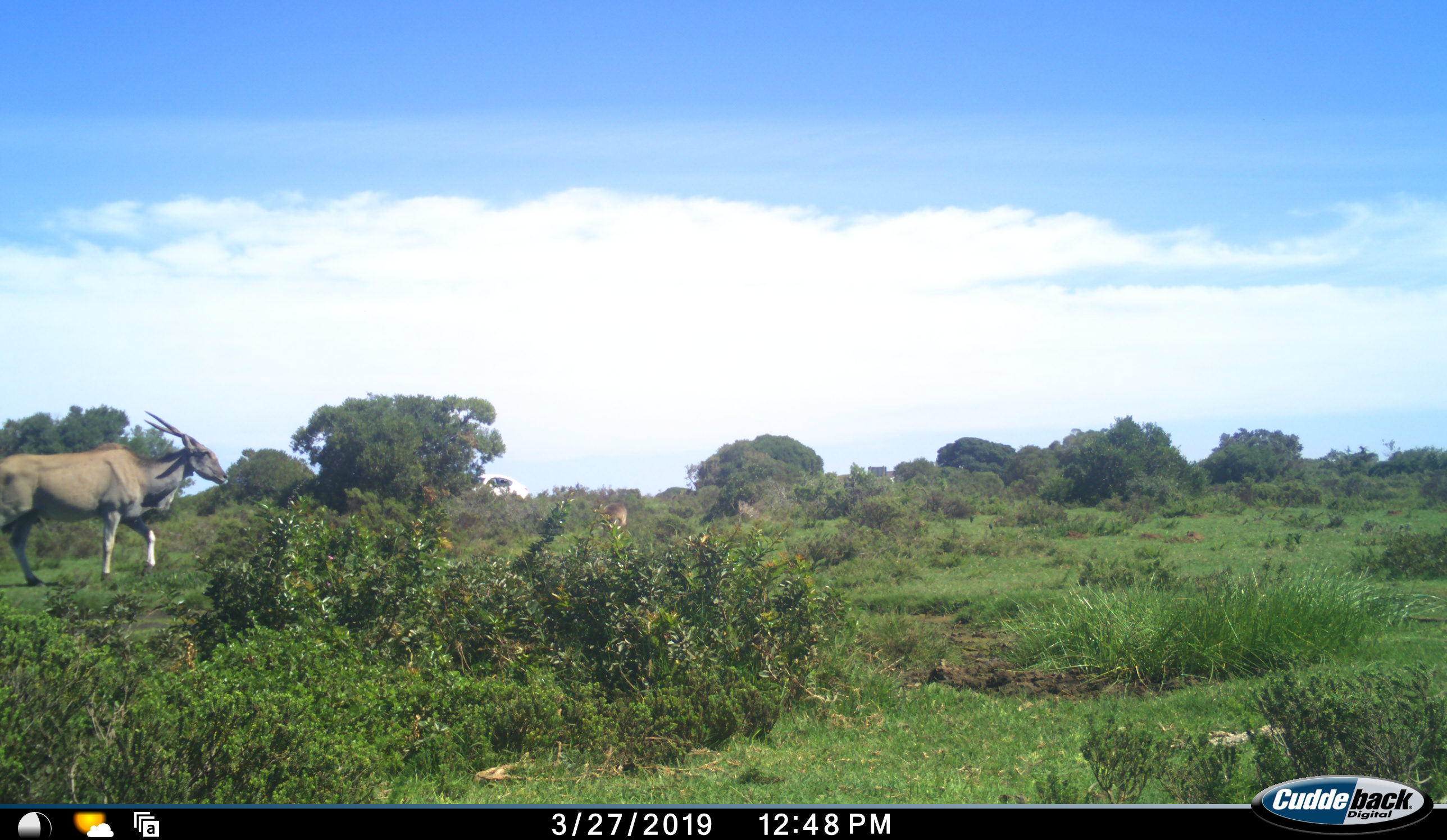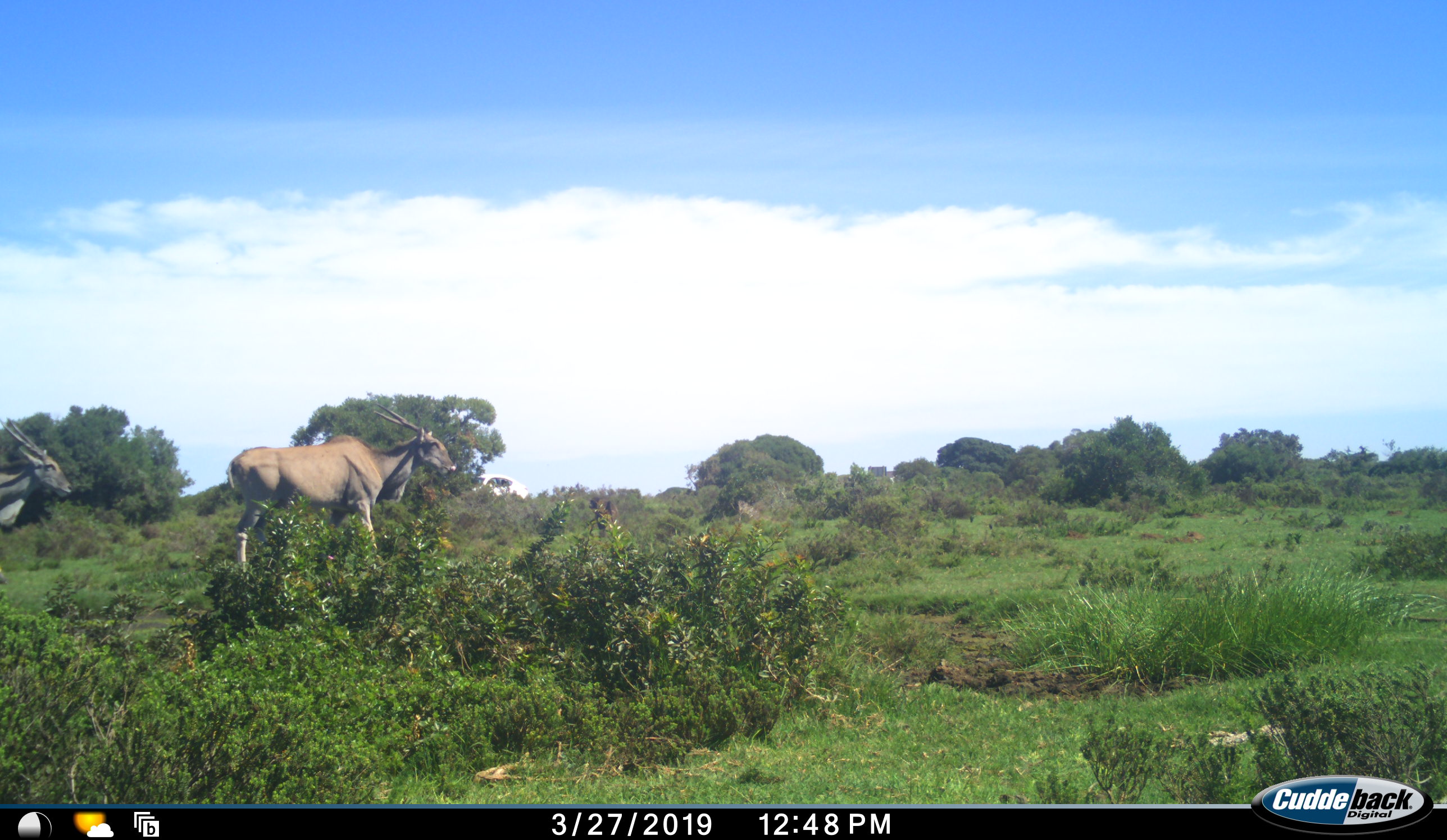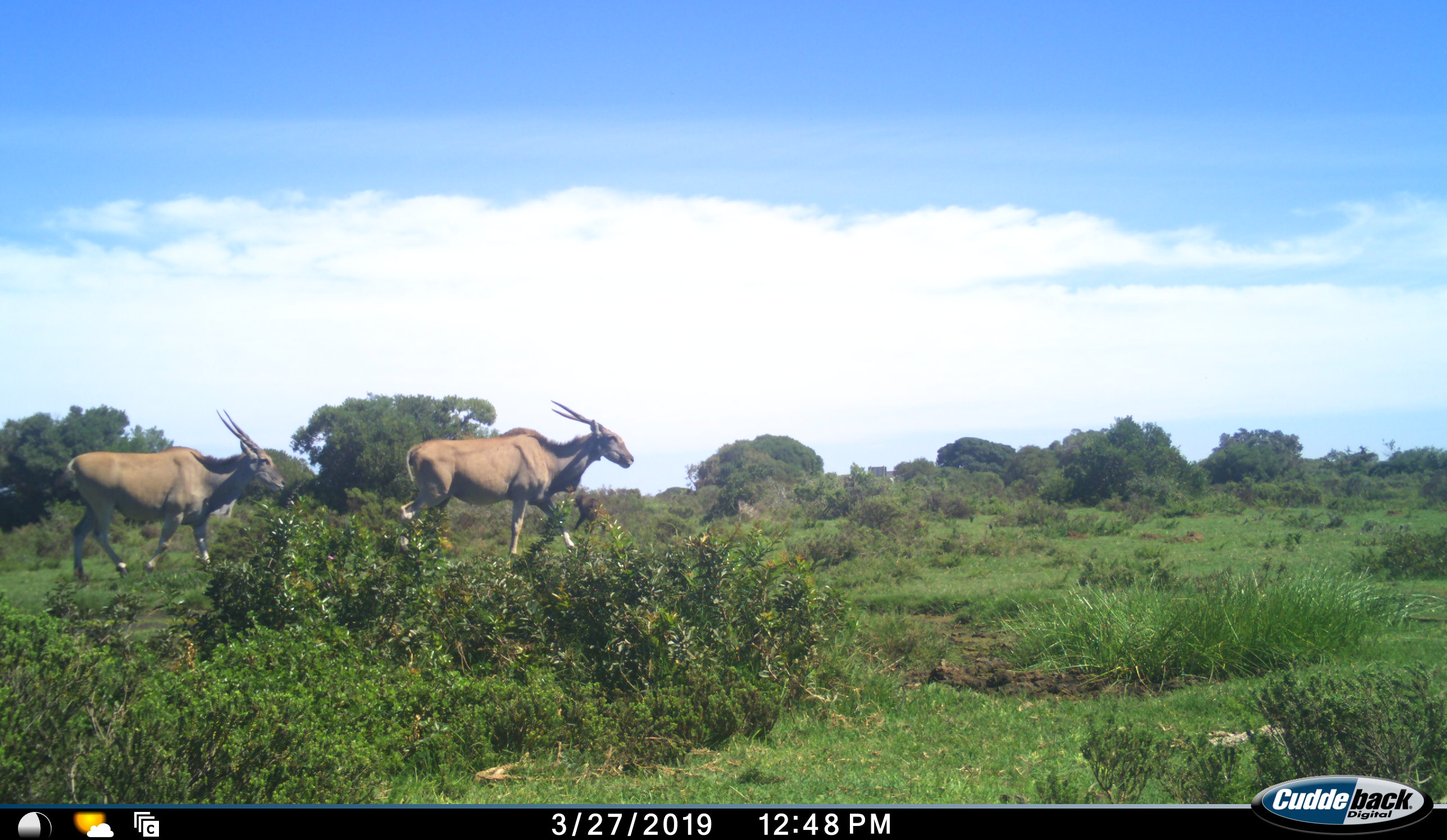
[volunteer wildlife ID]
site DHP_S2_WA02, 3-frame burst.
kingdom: Animalia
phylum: Chordata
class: Mammalia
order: Artiodactyla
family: Bovidae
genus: Tragelaphus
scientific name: Tragelaphus oryx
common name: eland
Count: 2.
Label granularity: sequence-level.